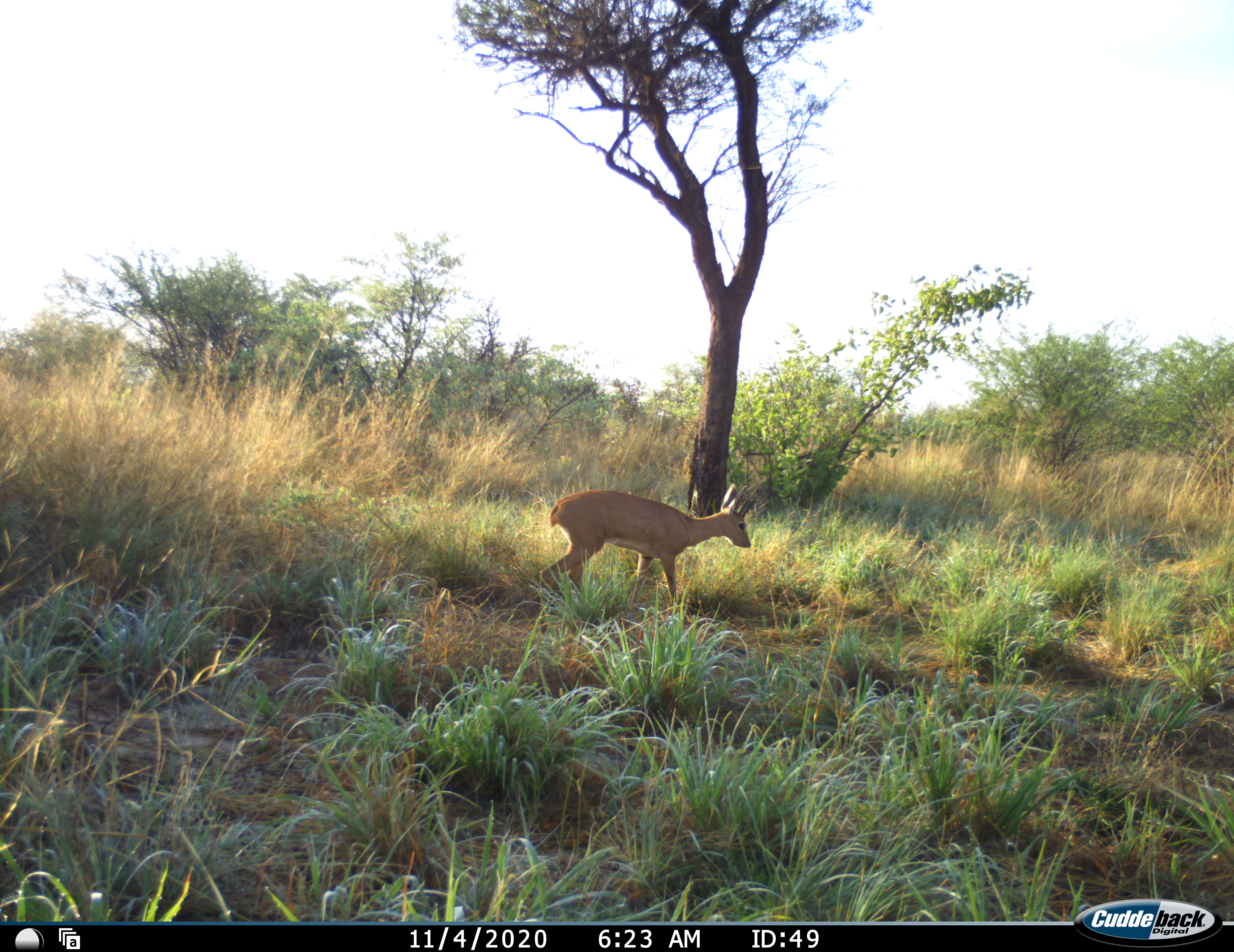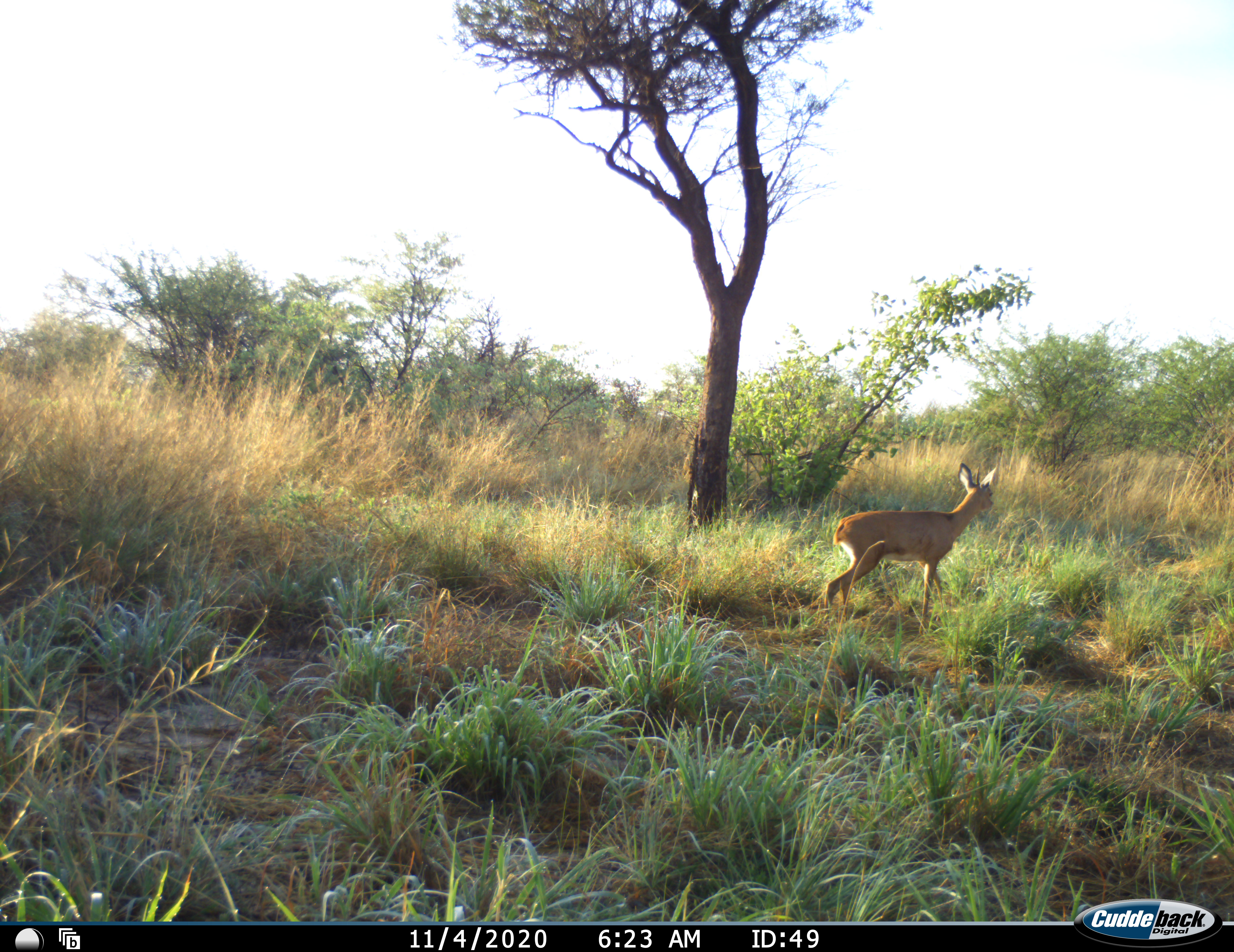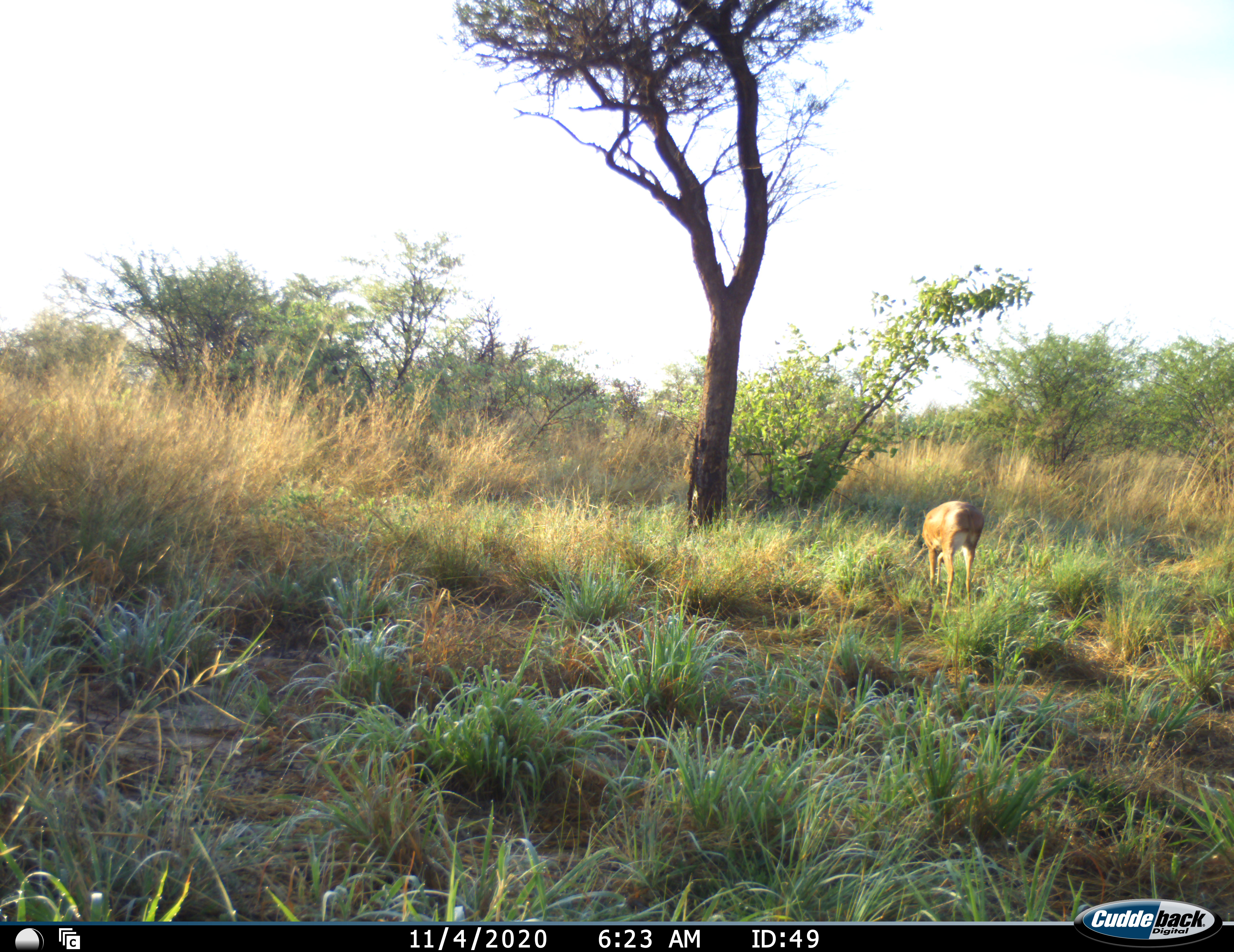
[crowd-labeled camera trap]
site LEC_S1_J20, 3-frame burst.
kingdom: Animalia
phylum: Chordata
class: Mammalia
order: Artiodactyla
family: Bovidae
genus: Raphicerus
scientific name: Raphicerus campestris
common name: steenbok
Steenbok (Raphicerus campestris), count 1. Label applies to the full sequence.